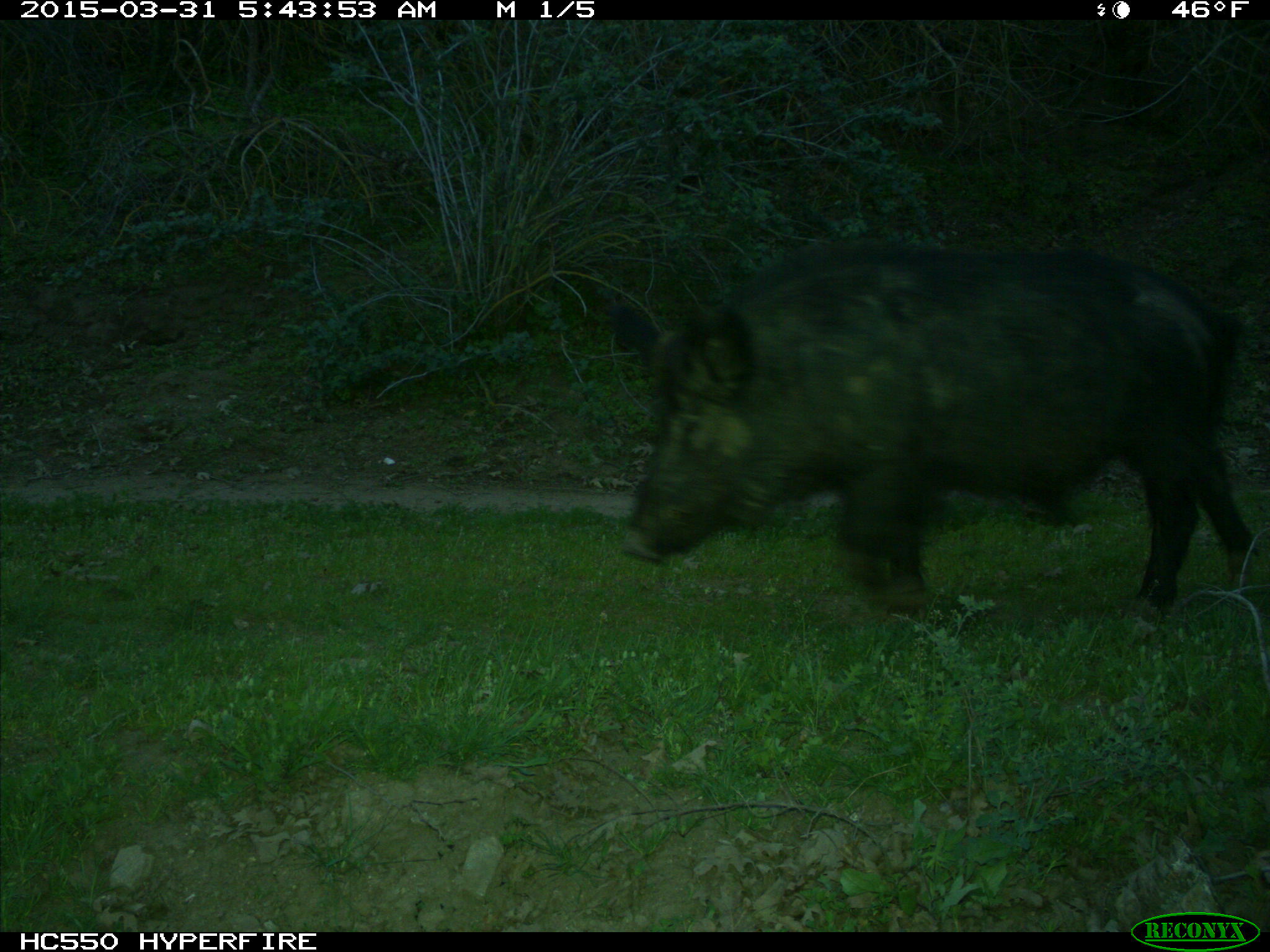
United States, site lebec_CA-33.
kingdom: Animalia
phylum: Chordata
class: Mammalia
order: Artiodactyla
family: Suidae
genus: Sus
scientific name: Sus scrofa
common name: wild boar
Sus scrofa (wild boar).